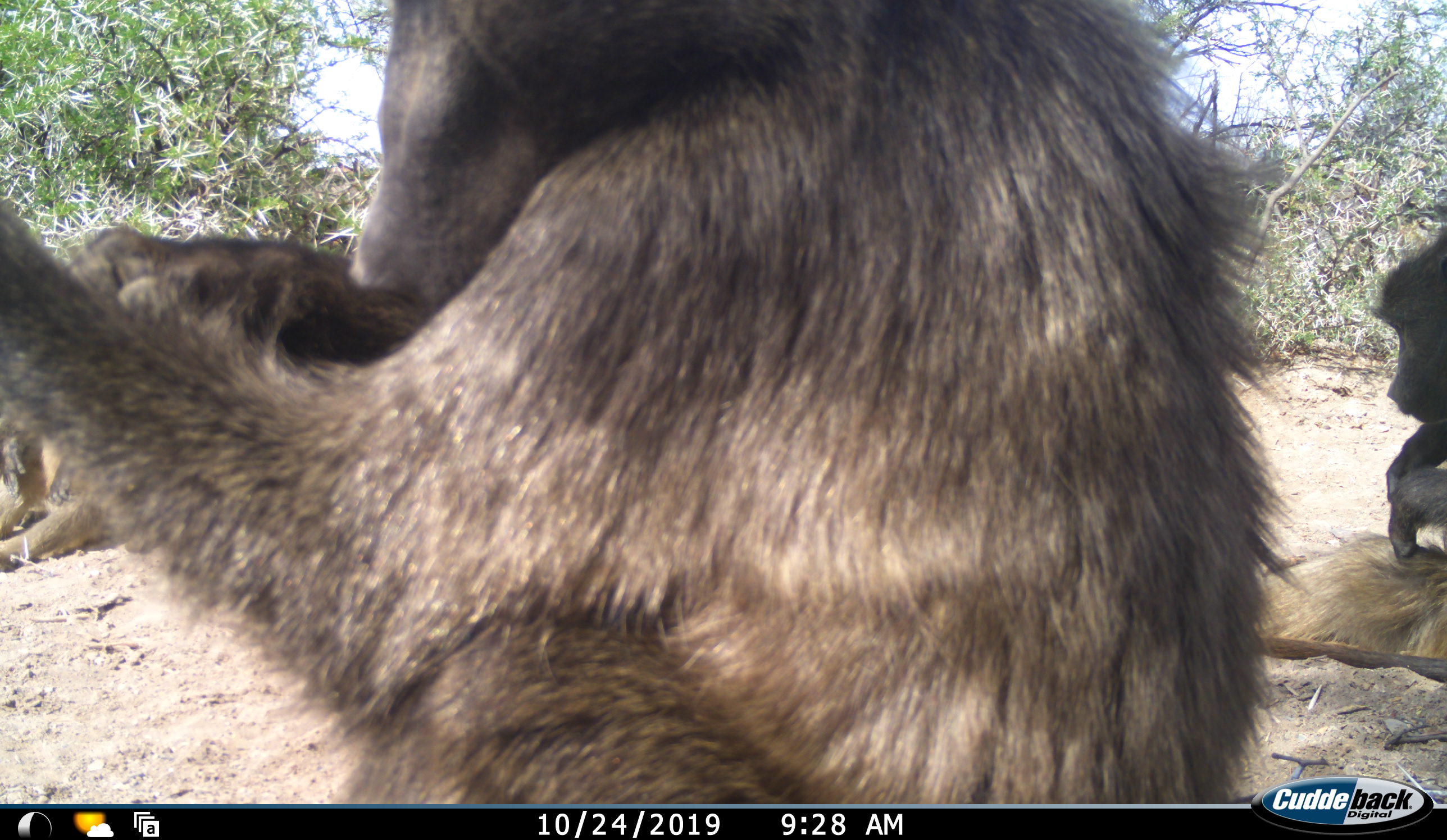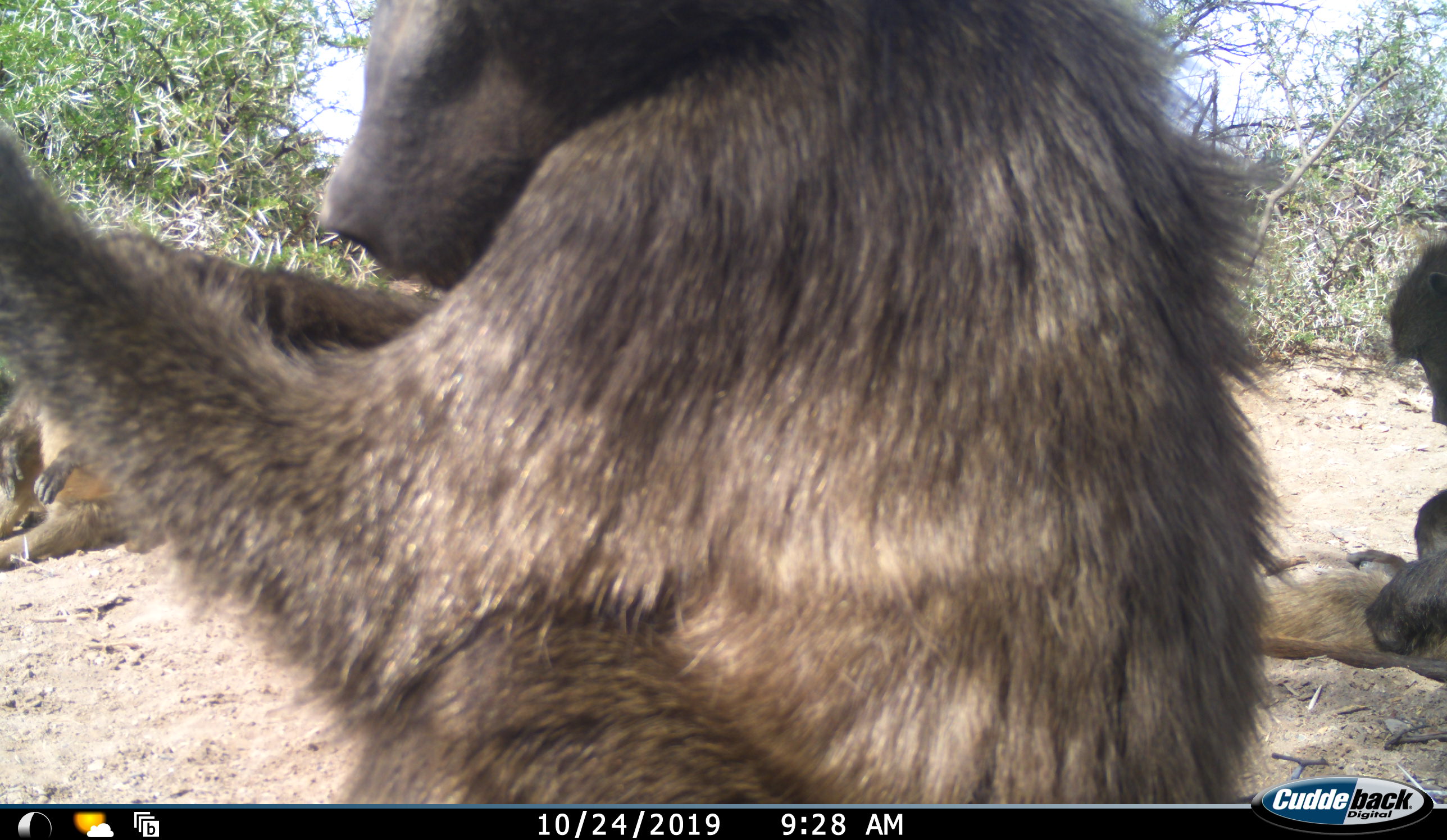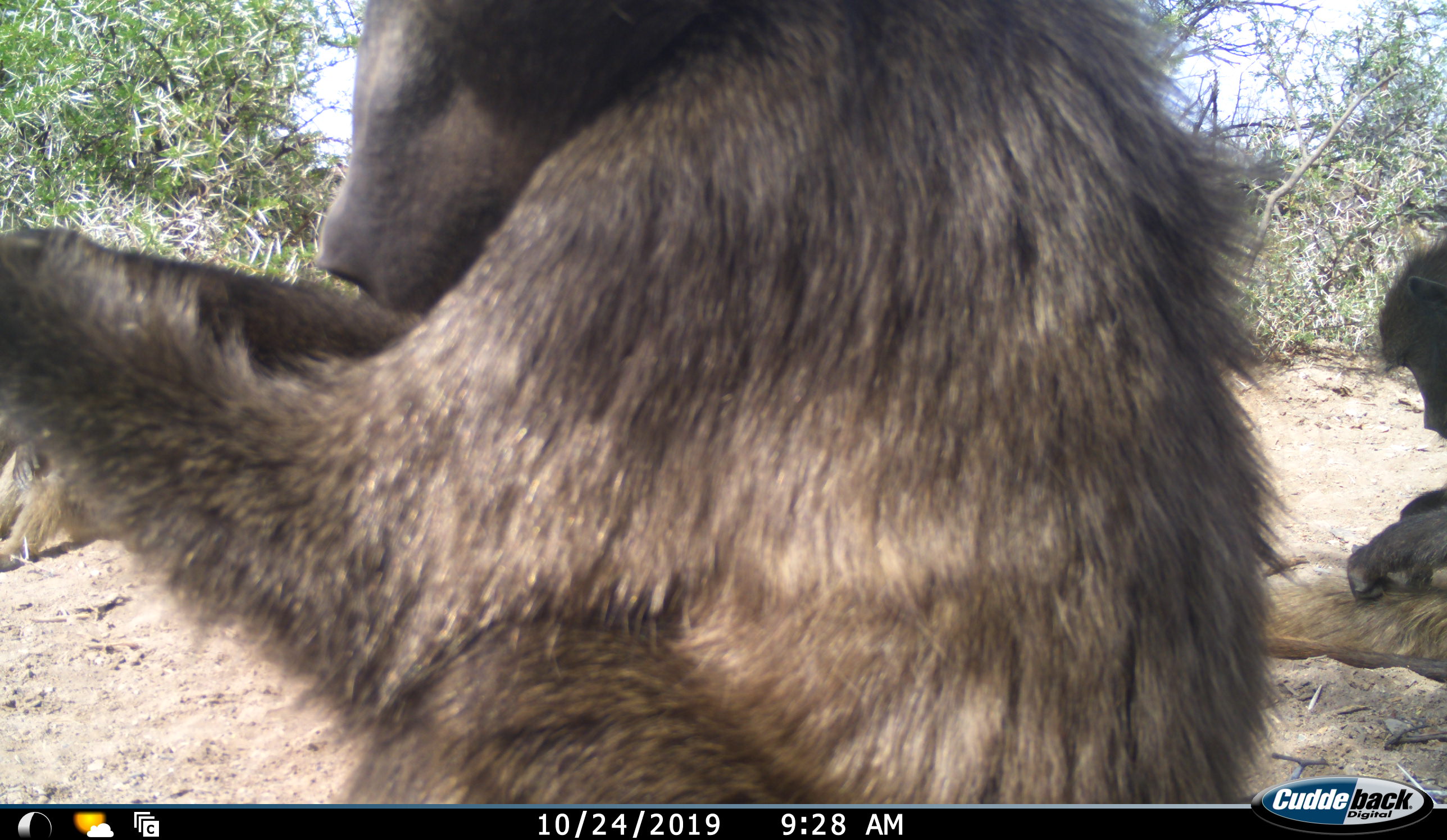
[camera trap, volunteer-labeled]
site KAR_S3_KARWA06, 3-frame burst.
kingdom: Animalia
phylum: Chordata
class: Mammalia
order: Primates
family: Cercopithecidae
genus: Papio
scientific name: Papio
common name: baboon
Baboon (Papio), count 4. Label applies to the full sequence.